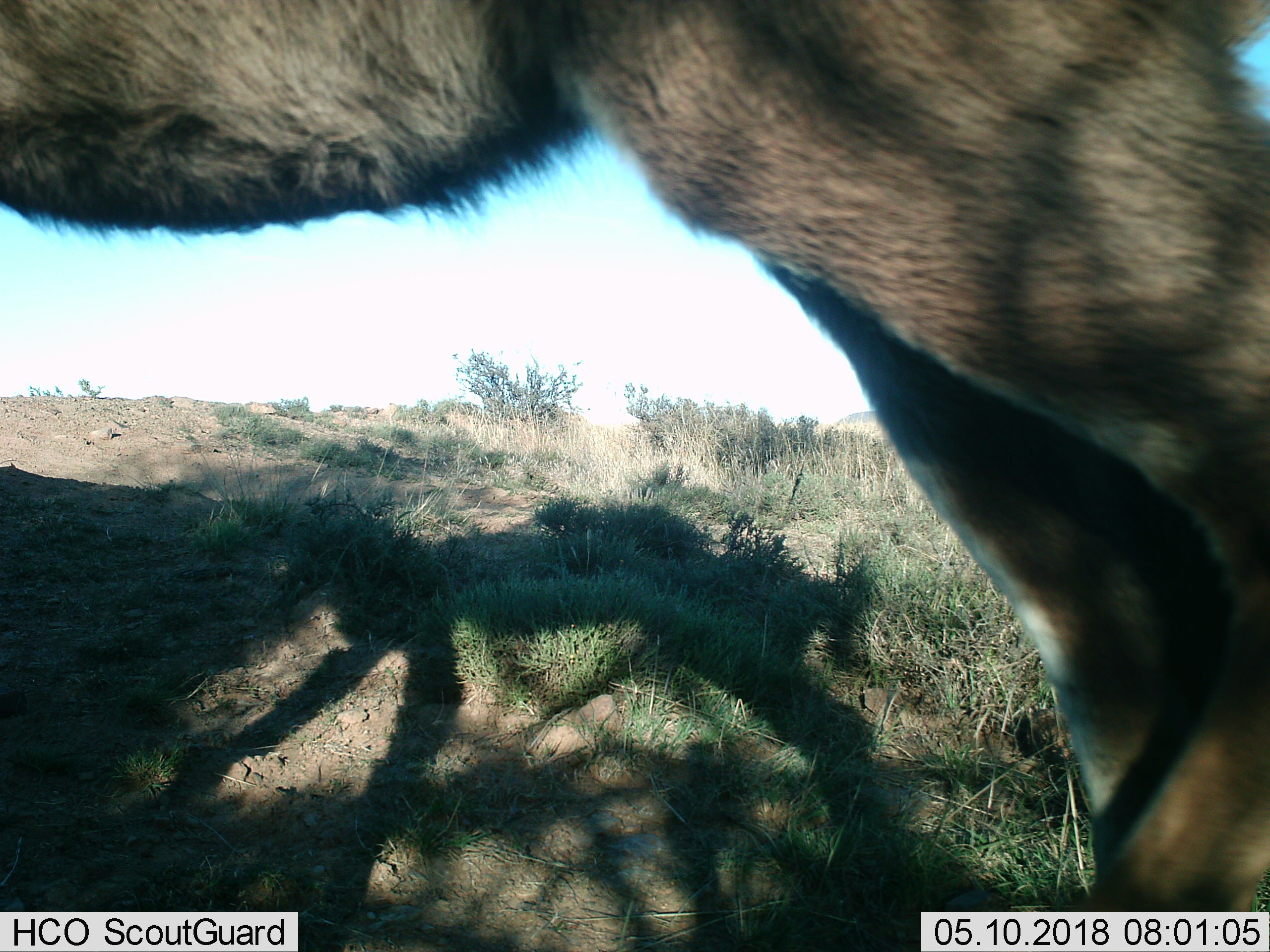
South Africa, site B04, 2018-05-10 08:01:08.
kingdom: Animalia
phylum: Chordata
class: Mammalia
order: Artiodactyla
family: Bovidae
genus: Tragelaphus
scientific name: Tragelaphus strepsiceros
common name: greater kudu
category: kudu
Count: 1.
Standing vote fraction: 75%.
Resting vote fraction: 0%.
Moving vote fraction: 25%.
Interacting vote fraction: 0%.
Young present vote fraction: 0%.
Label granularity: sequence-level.